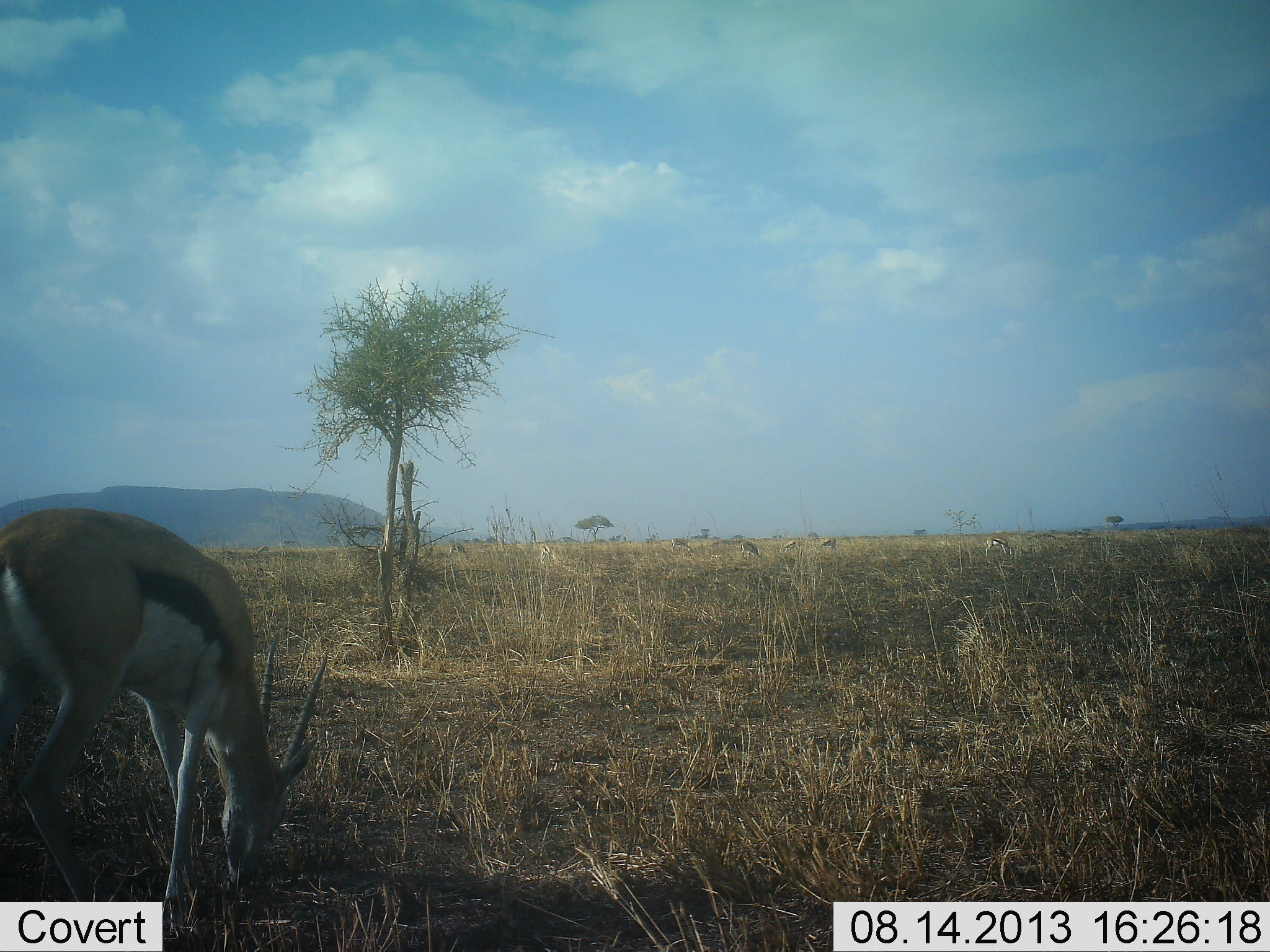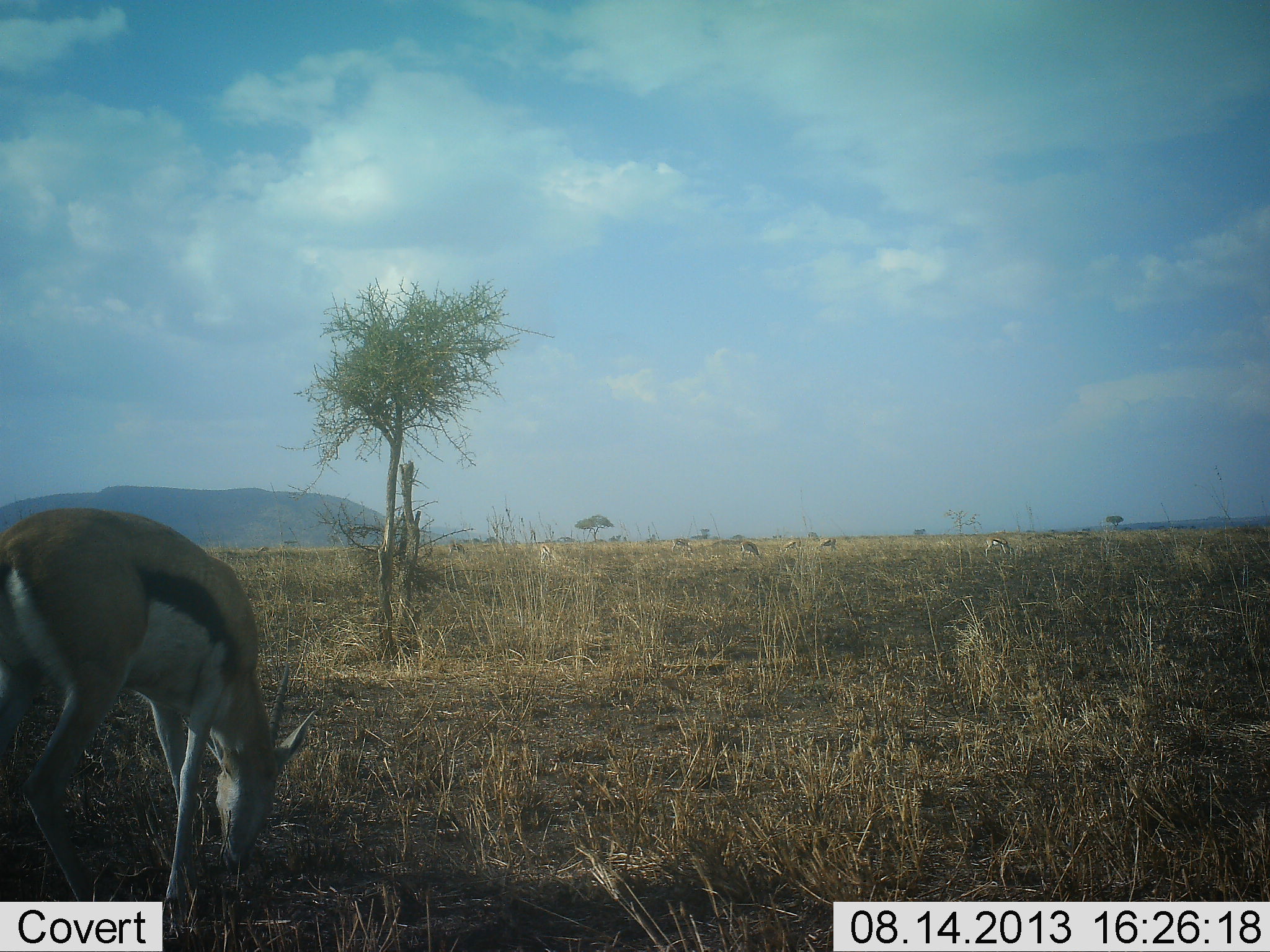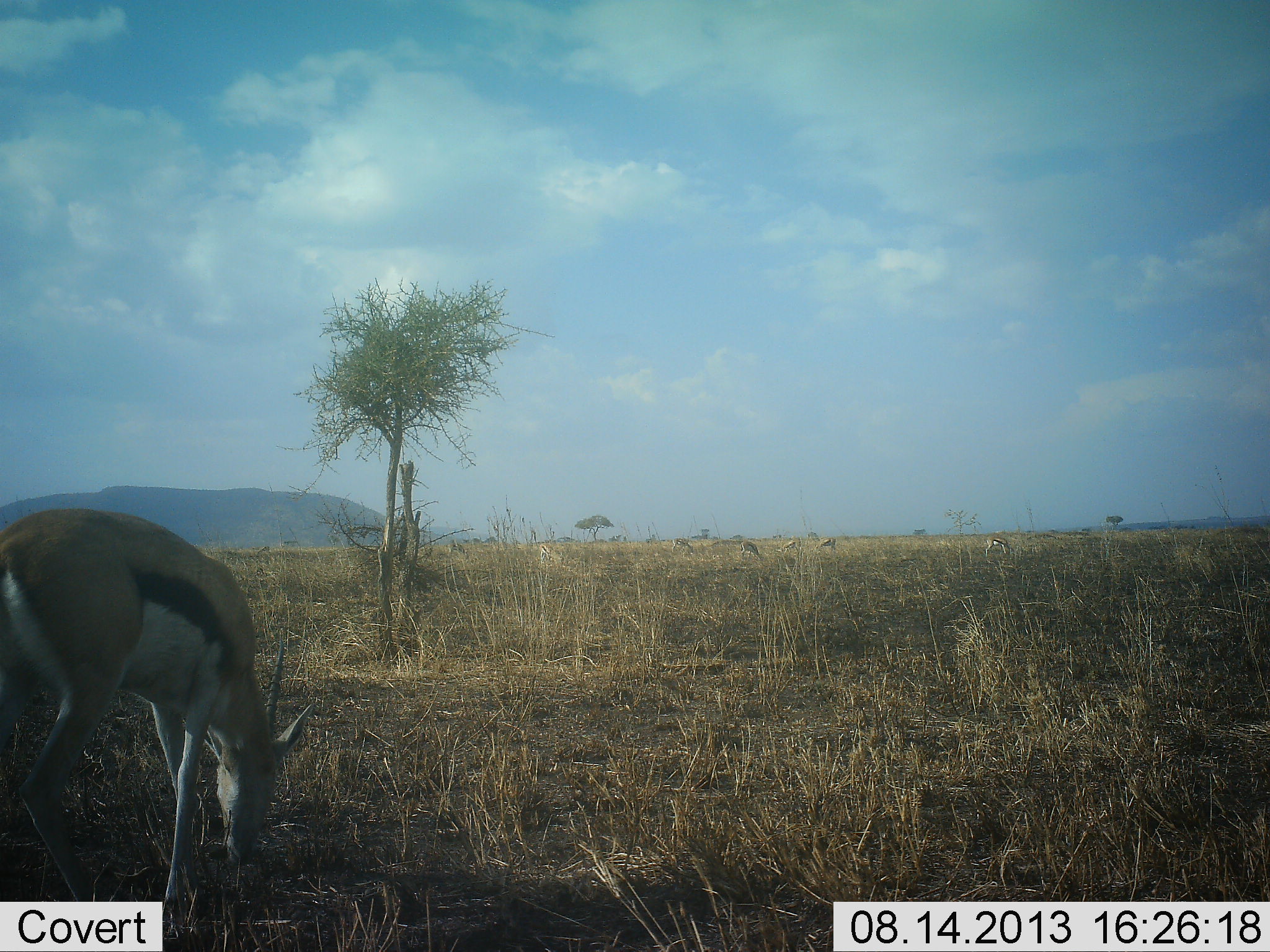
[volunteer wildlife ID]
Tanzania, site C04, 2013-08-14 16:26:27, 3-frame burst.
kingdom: Animalia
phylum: Chordata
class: Mammalia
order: Artiodactyla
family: Bovidae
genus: Eudorcas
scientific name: Eudorcas thomsonii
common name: thomson's gazelle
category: gazellethomsons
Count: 2.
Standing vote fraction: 10%.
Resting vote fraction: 0%.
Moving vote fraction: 0%.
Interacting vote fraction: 0%.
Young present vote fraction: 0%.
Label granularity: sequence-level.